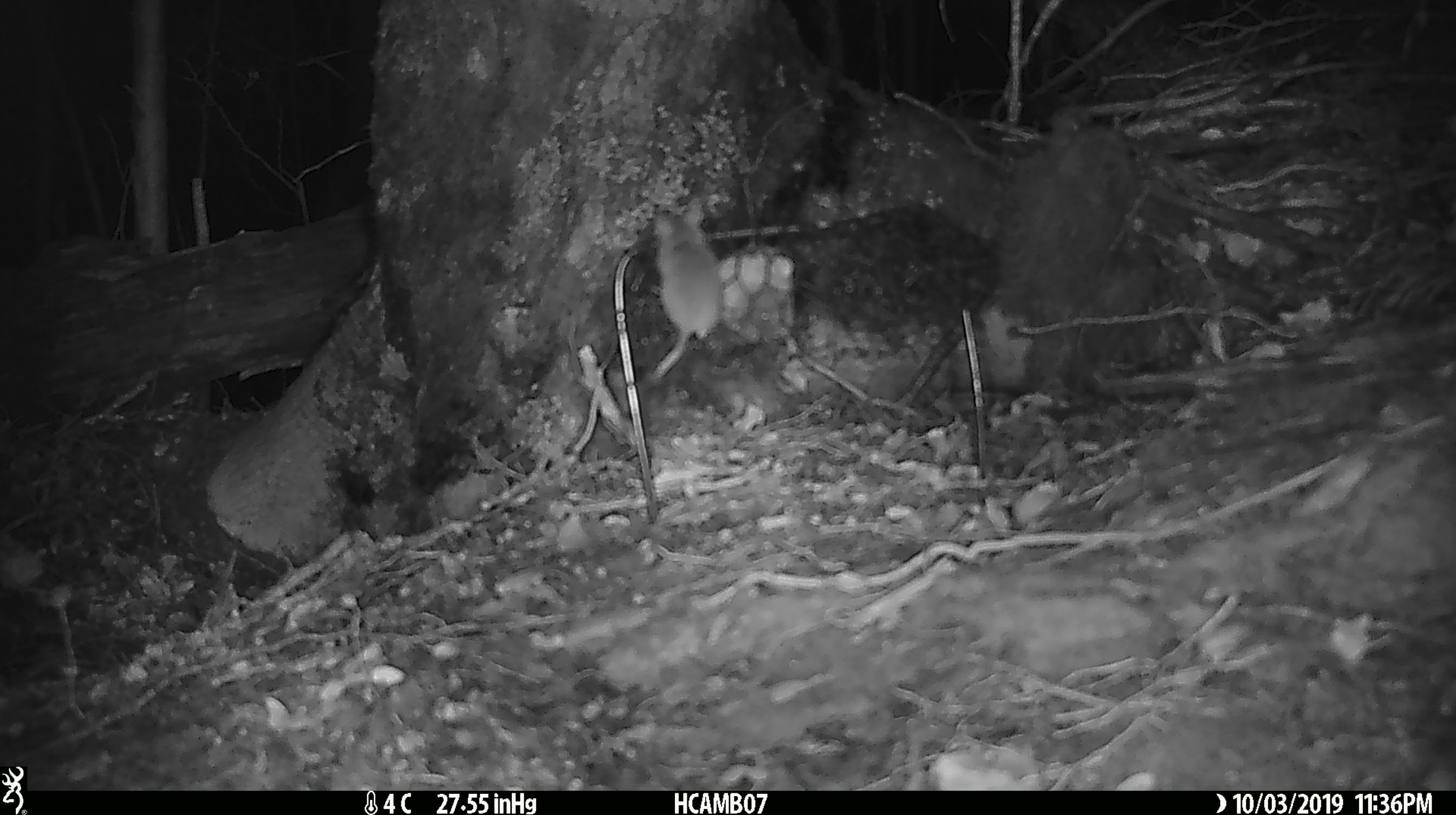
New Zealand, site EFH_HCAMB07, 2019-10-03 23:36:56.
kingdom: Animalia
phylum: Chordata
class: Mammalia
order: Rodentia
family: Muridae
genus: Mus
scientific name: Mus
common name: mouse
Mouse (Mus).